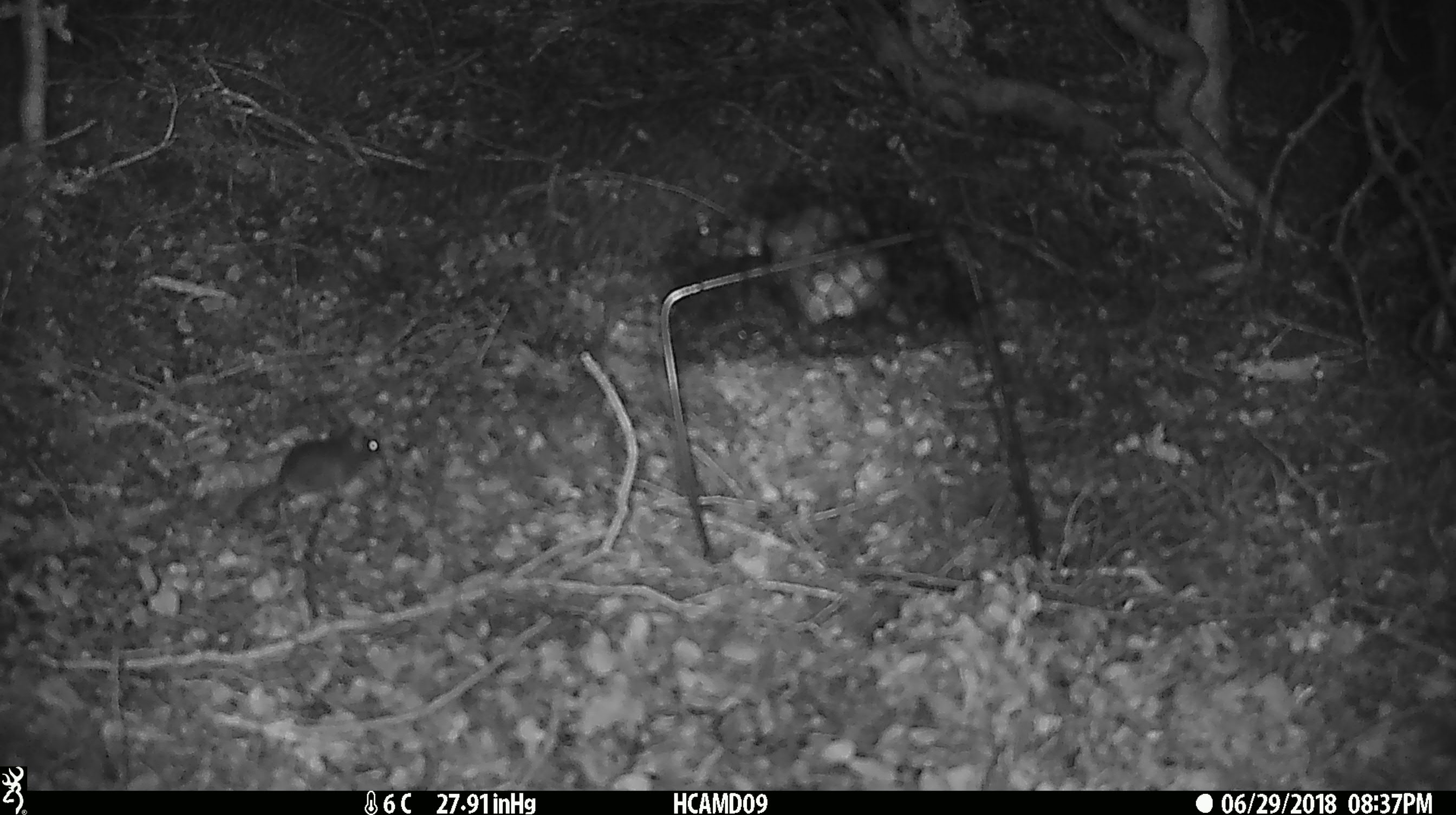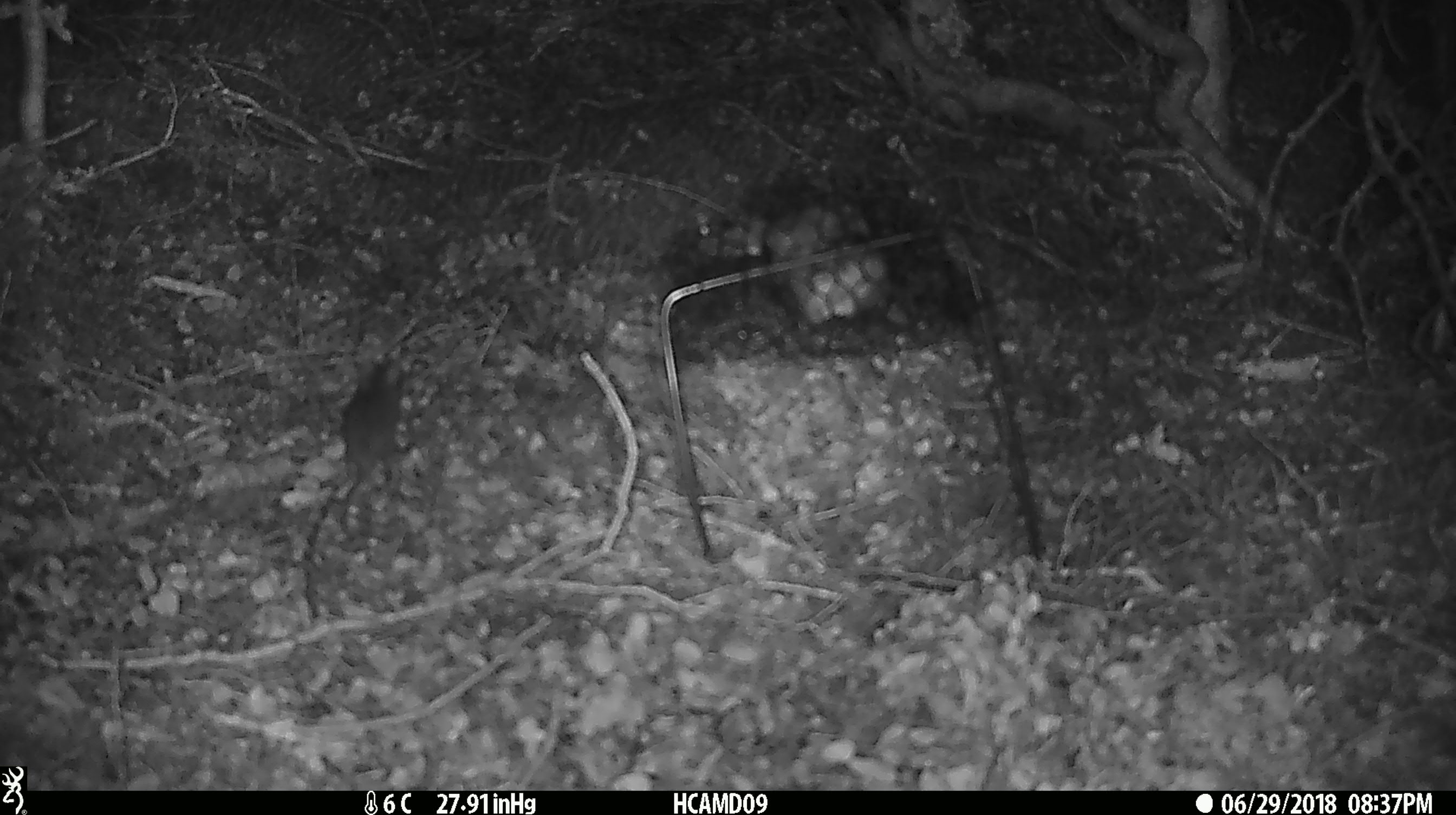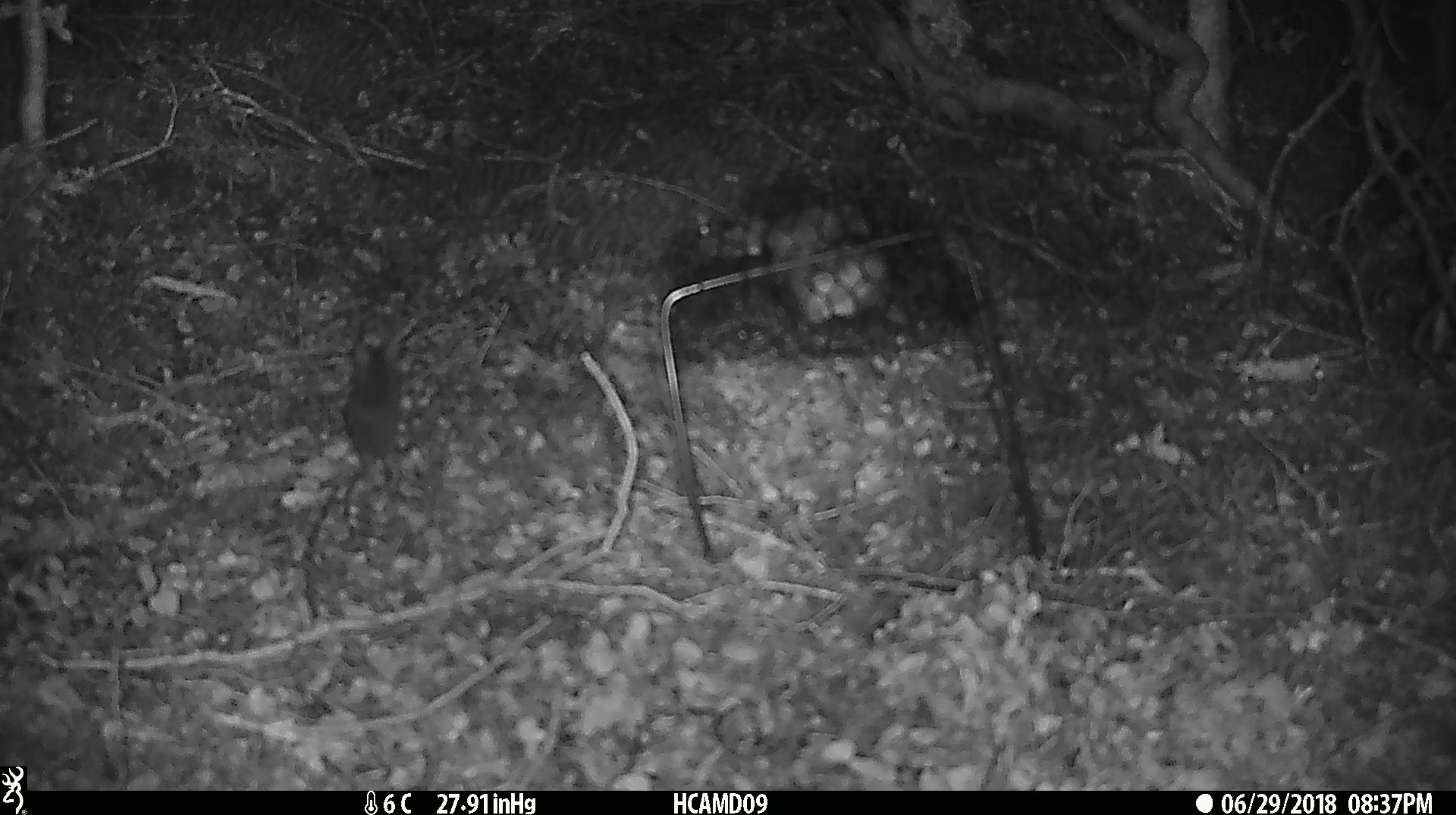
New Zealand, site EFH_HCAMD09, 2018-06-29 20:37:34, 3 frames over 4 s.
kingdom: Animalia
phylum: Chordata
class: Mammalia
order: Rodentia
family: Muridae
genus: Mus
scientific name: Mus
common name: mouse